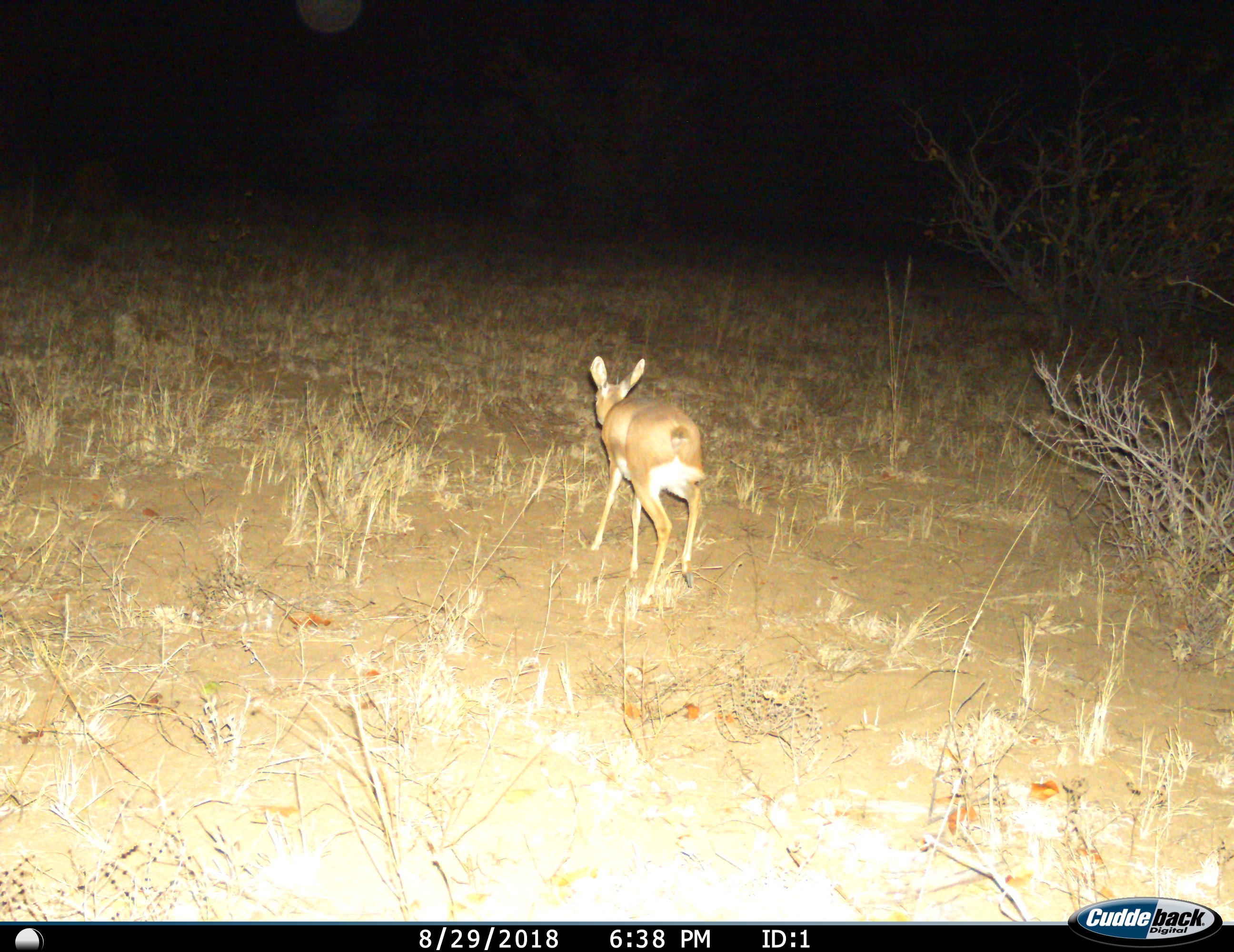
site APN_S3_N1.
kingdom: Animalia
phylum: Chordata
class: Mammalia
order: Artiodactyla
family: Bovidae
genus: Raphicerus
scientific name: Raphicerus campestris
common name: steenbok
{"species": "steenbok (Raphicerus campestris)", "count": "1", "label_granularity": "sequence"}